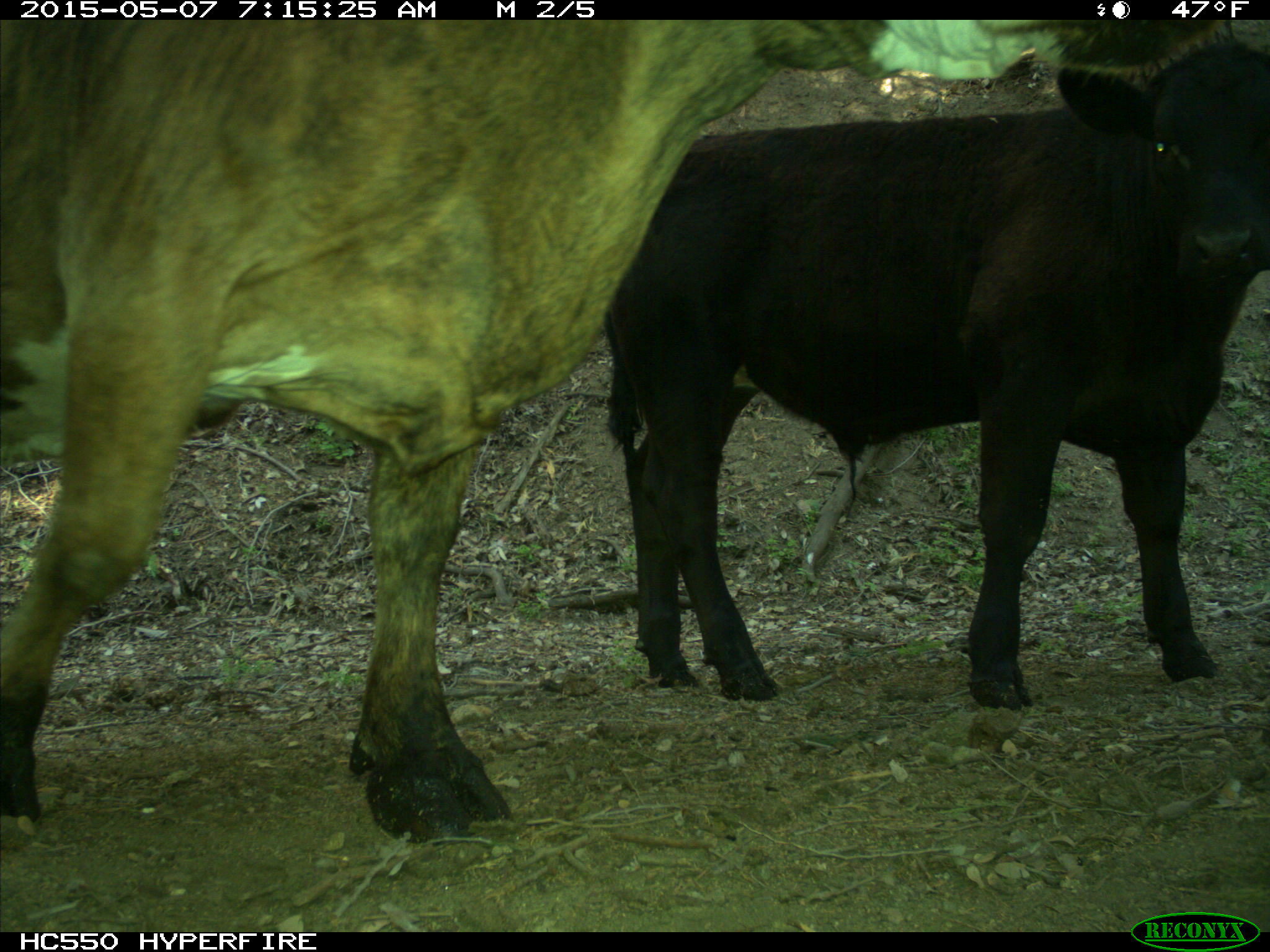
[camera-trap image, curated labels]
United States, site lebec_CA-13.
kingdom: Animalia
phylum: Chordata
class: Mammalia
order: Artiodactyla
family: Bovidae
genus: Bos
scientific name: Bos taurus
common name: domestic cow